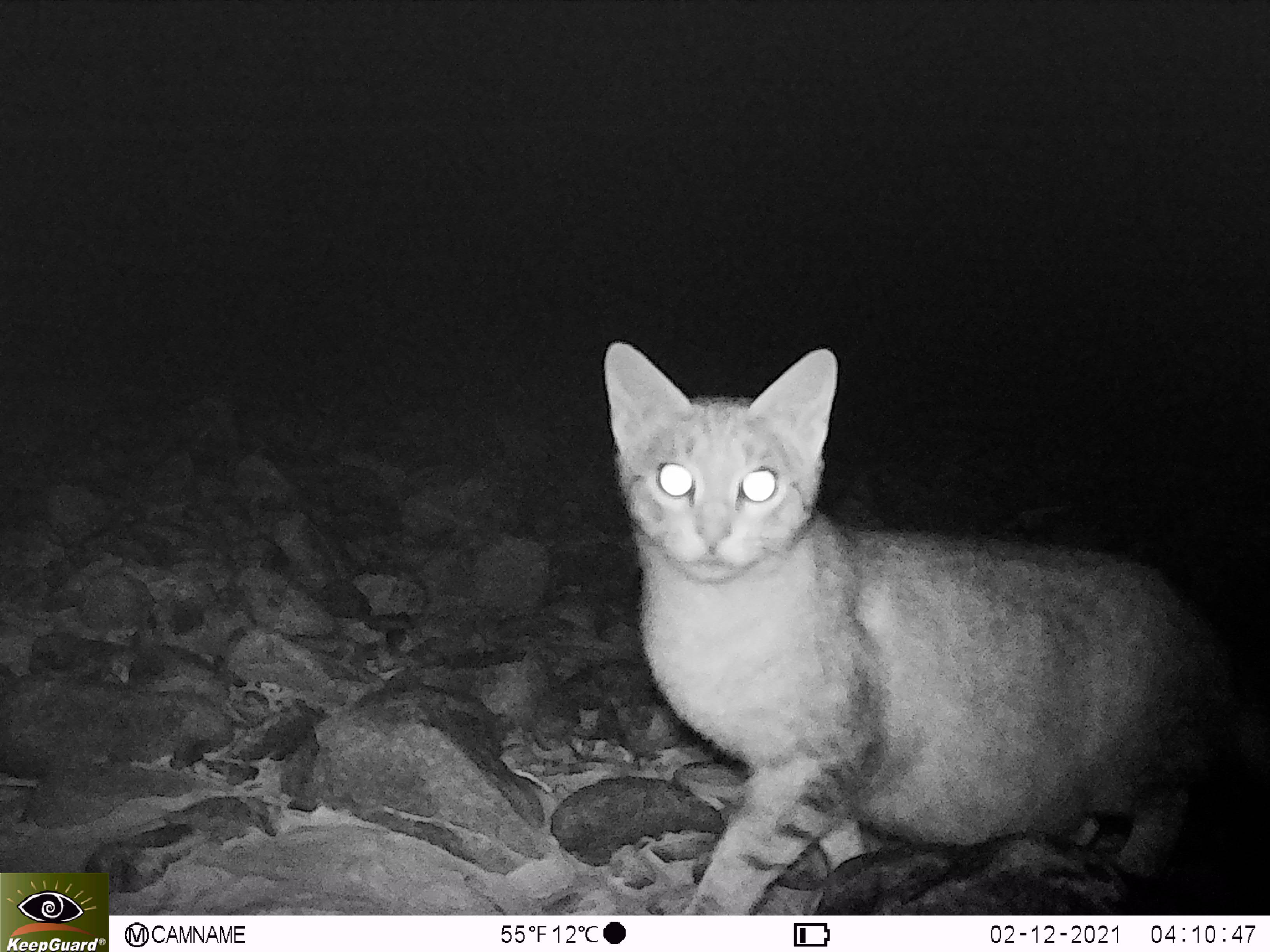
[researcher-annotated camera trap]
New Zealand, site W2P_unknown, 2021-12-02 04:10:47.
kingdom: Animalia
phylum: Chordata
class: Mammalia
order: Carnivora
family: Felidae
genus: Felis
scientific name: Felis catus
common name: domestic cat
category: cat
Cat (domestic cat) (Felis catus).